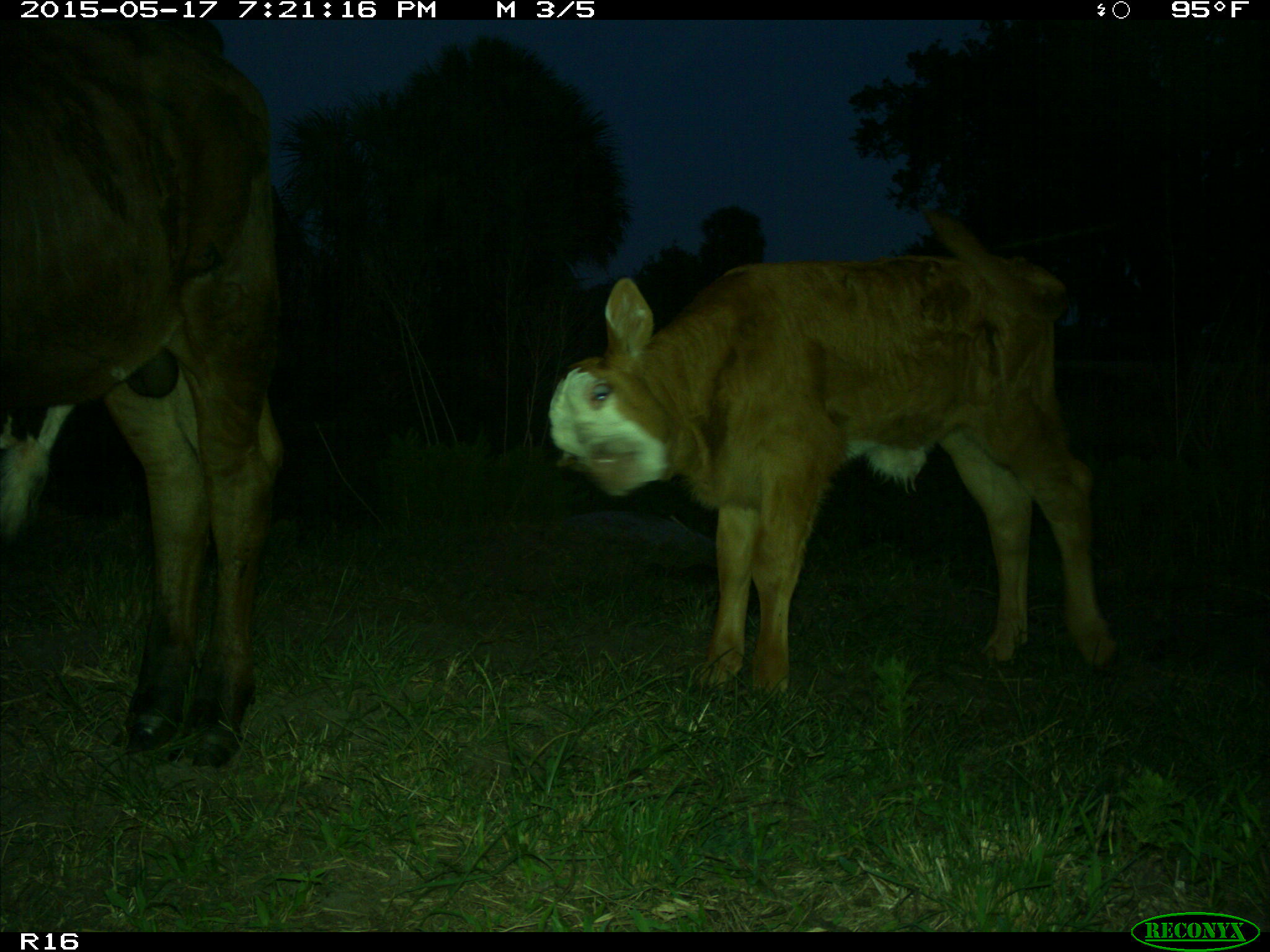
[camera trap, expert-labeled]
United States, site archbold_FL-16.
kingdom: Animalia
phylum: Chordata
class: Mammalia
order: Artiodactyla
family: Bovidae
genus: Bos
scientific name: Bos taurus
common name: domestic cow